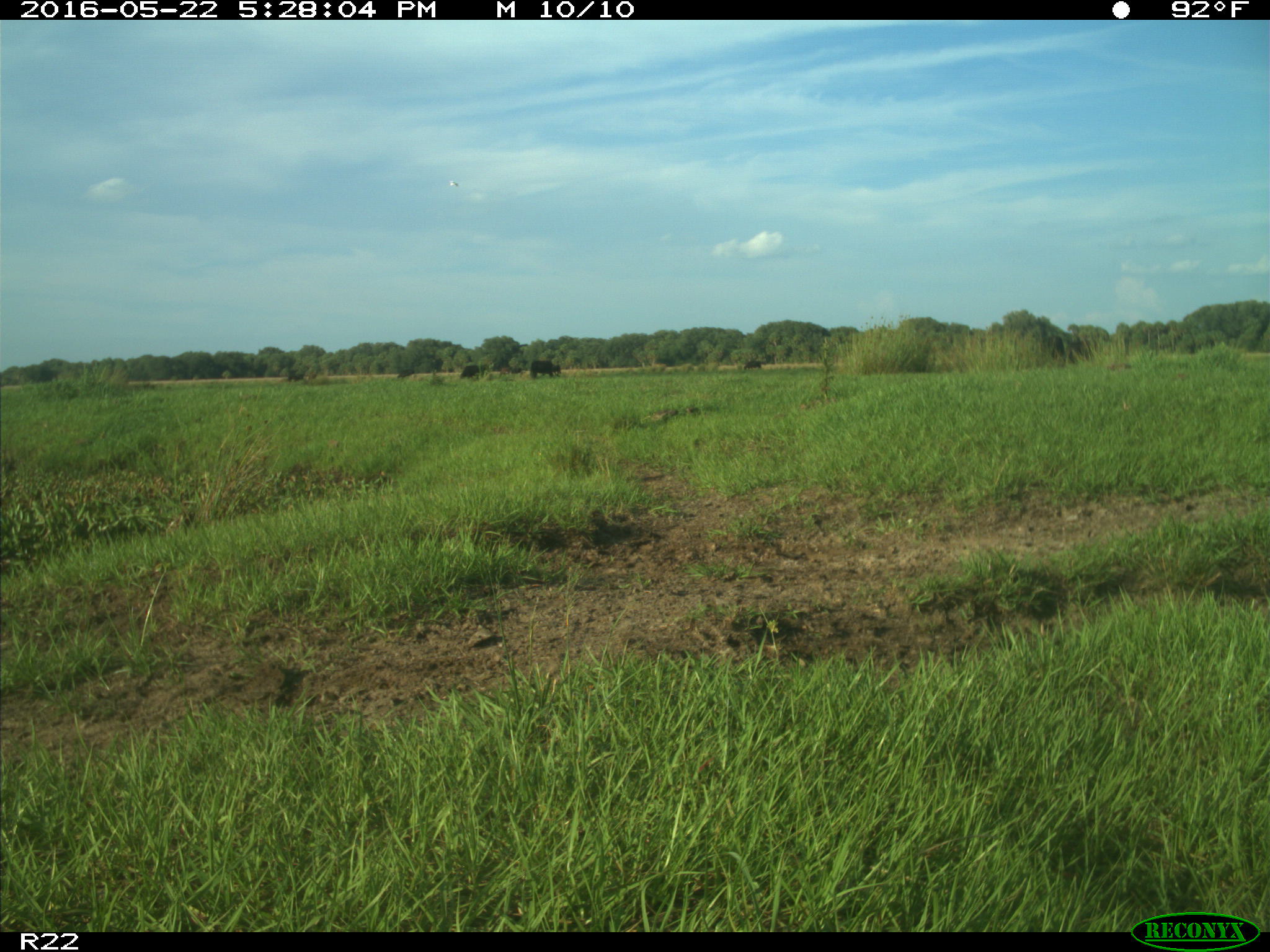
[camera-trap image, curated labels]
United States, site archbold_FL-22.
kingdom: Animalia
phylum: Chordata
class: Mammalia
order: Artiodactyla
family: Bovidae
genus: Bos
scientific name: Bos taurus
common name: domestic cow